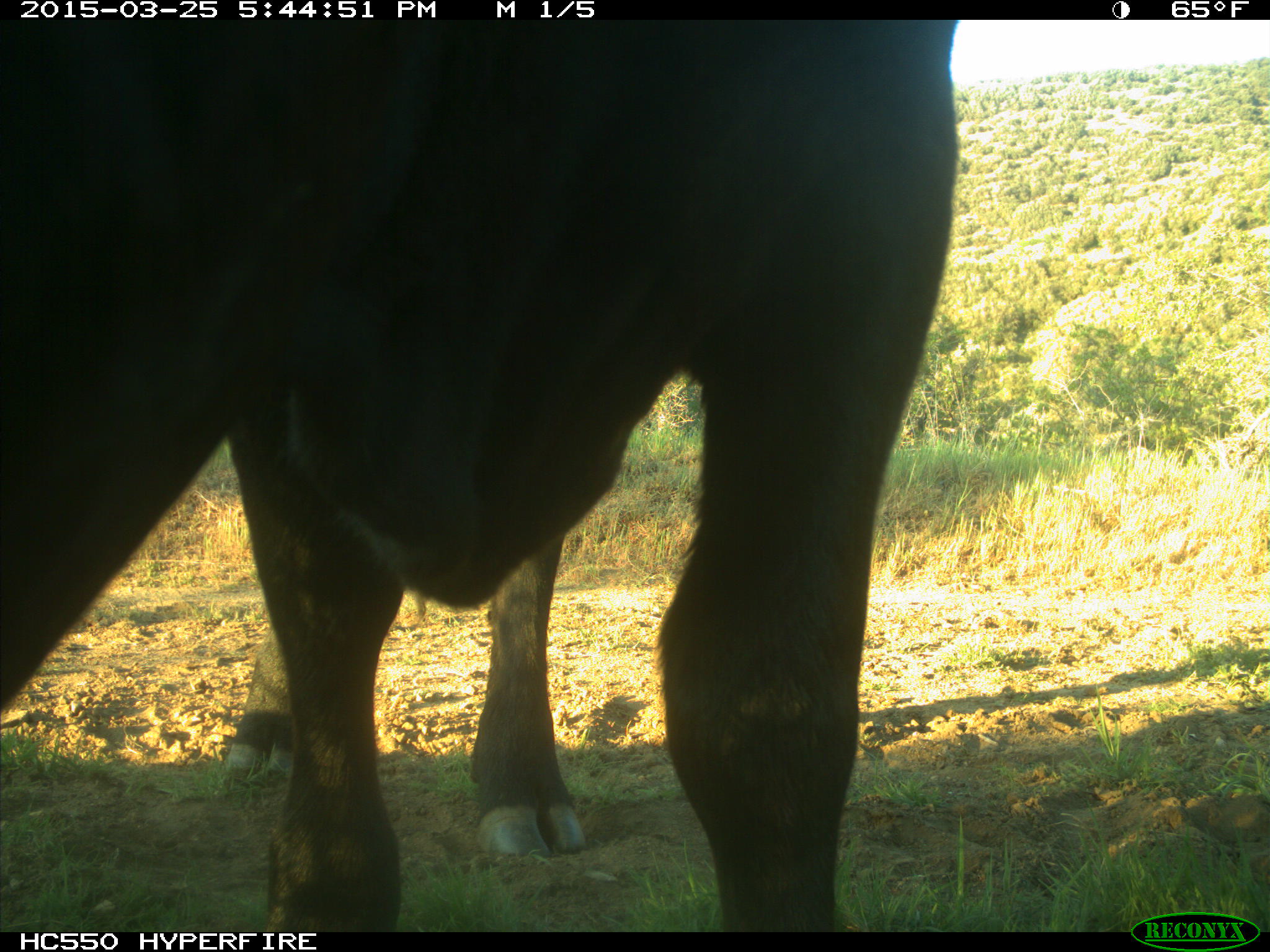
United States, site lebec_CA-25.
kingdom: Animalia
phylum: Chordata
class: Mammalia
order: Artiodactyla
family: Bovidae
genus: Bos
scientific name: Bos taurus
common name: domestic cow